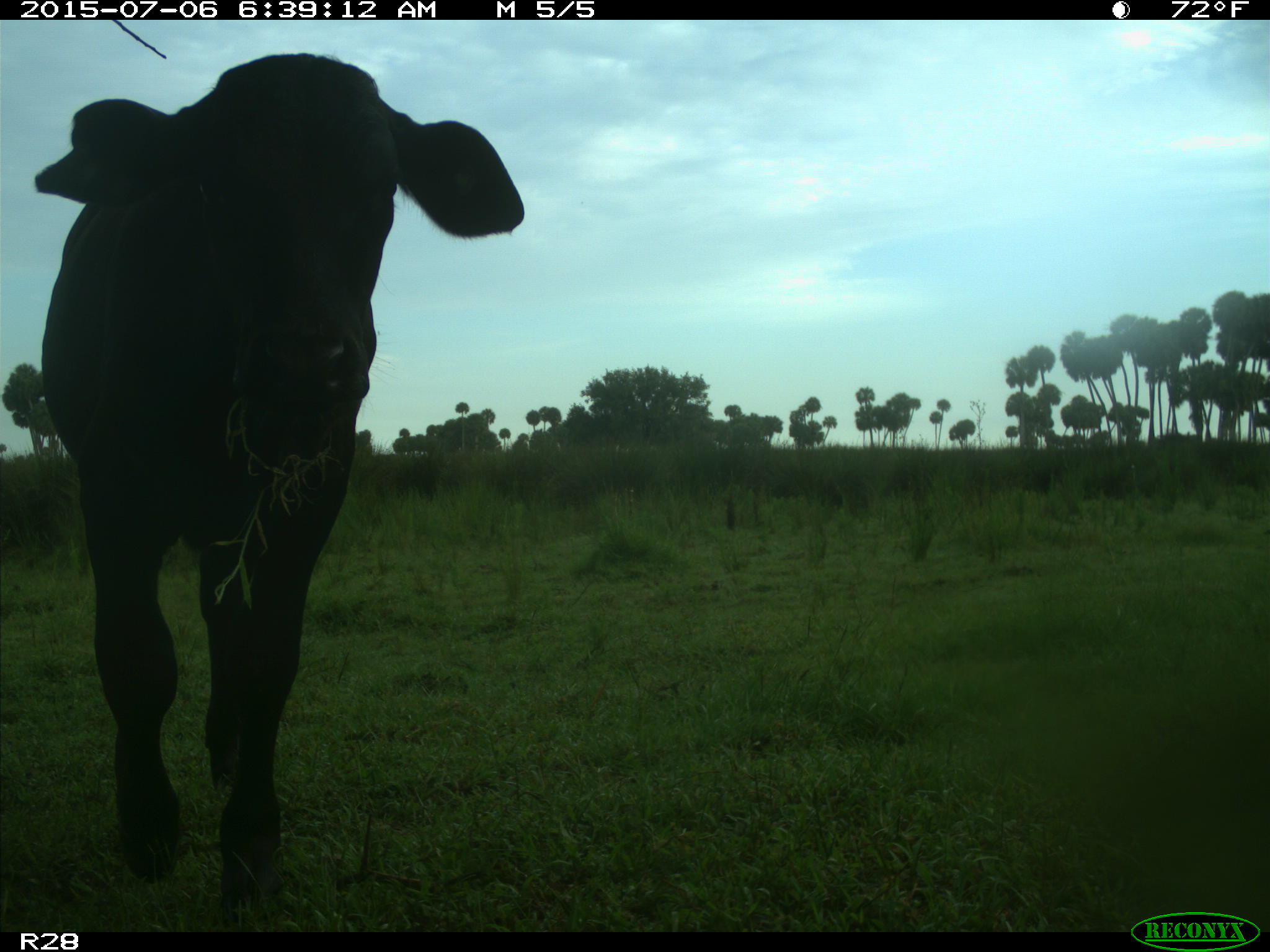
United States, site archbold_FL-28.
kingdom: Animalia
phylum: Chordata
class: Mammalia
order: Artiodactyla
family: Bovidae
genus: Bos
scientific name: Bos taurus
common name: domestic cow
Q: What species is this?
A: Bos taurus (domestic cow).